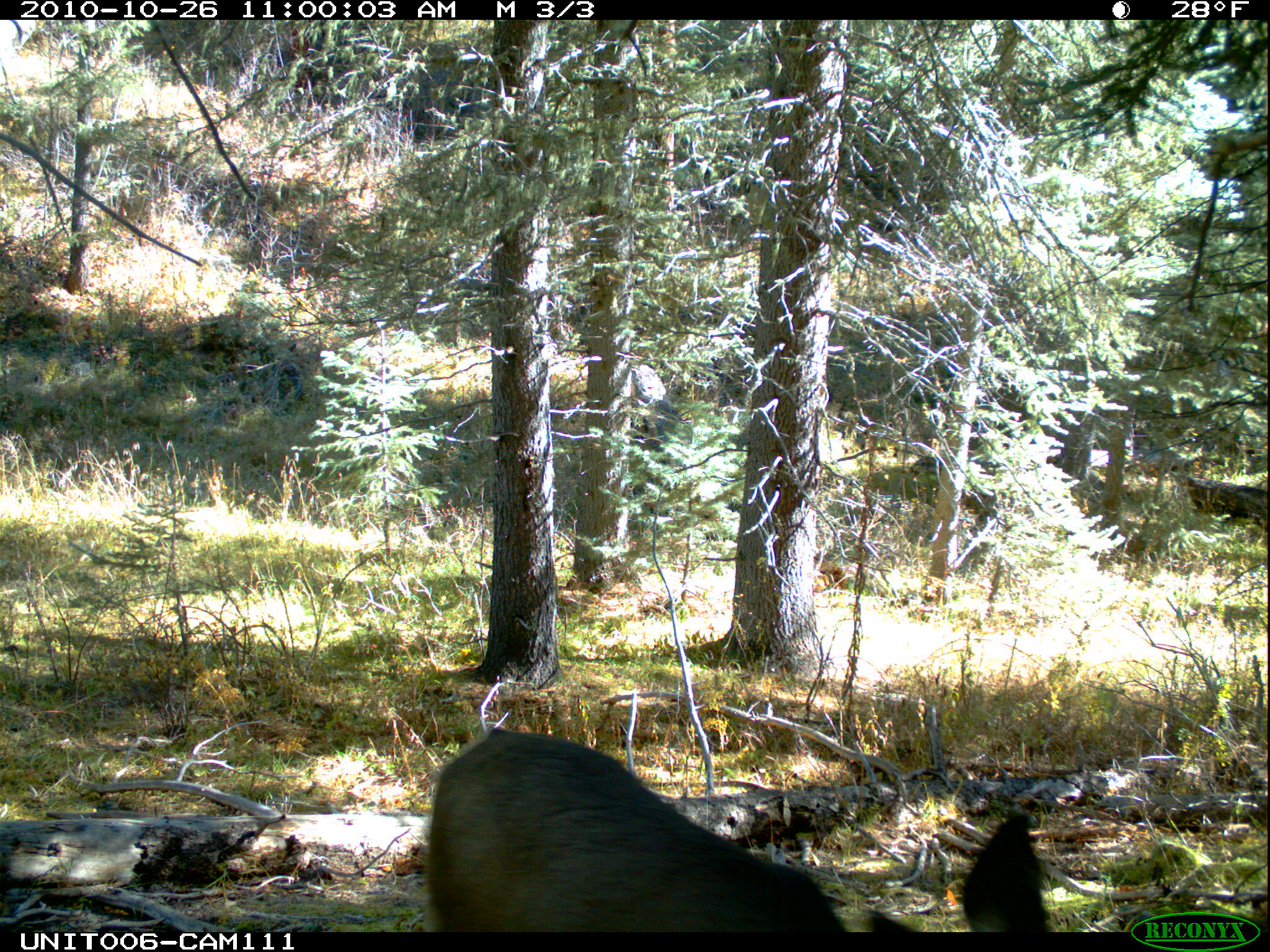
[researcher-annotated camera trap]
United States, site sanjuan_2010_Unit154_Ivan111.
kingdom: Animalia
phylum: Chordata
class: Mammalia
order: Artiodactyla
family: Cervidae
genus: Odocoileus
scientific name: Odocoileus hemionus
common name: mule deer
Odocoileus hemionus (mule deer).